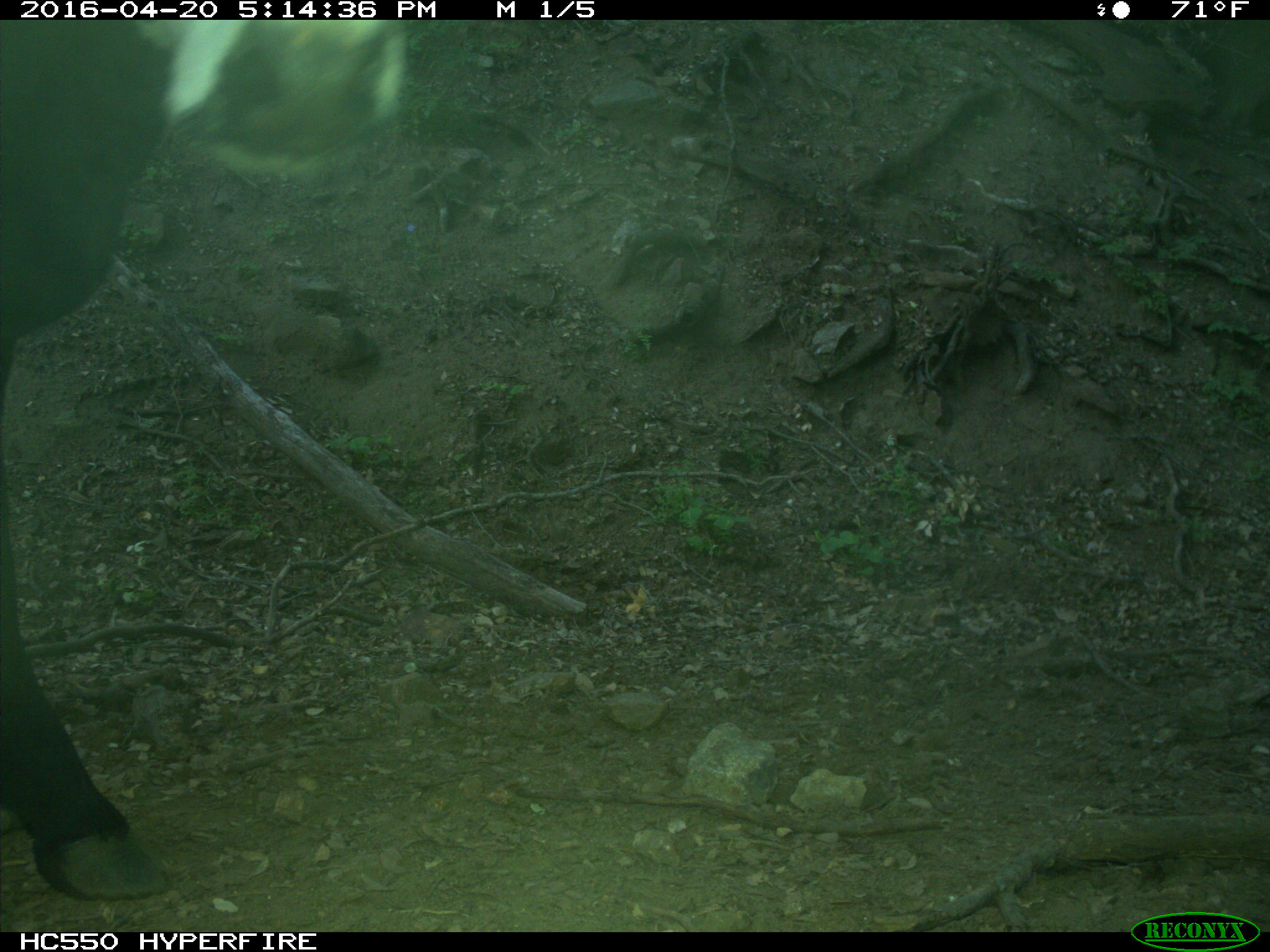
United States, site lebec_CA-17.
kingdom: Animalia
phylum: Chordata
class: Mammalia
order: Artiodactyla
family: Bovidae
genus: Bos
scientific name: Bos taurus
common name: domestic cow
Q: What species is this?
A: Bos taurus (domestic cow).